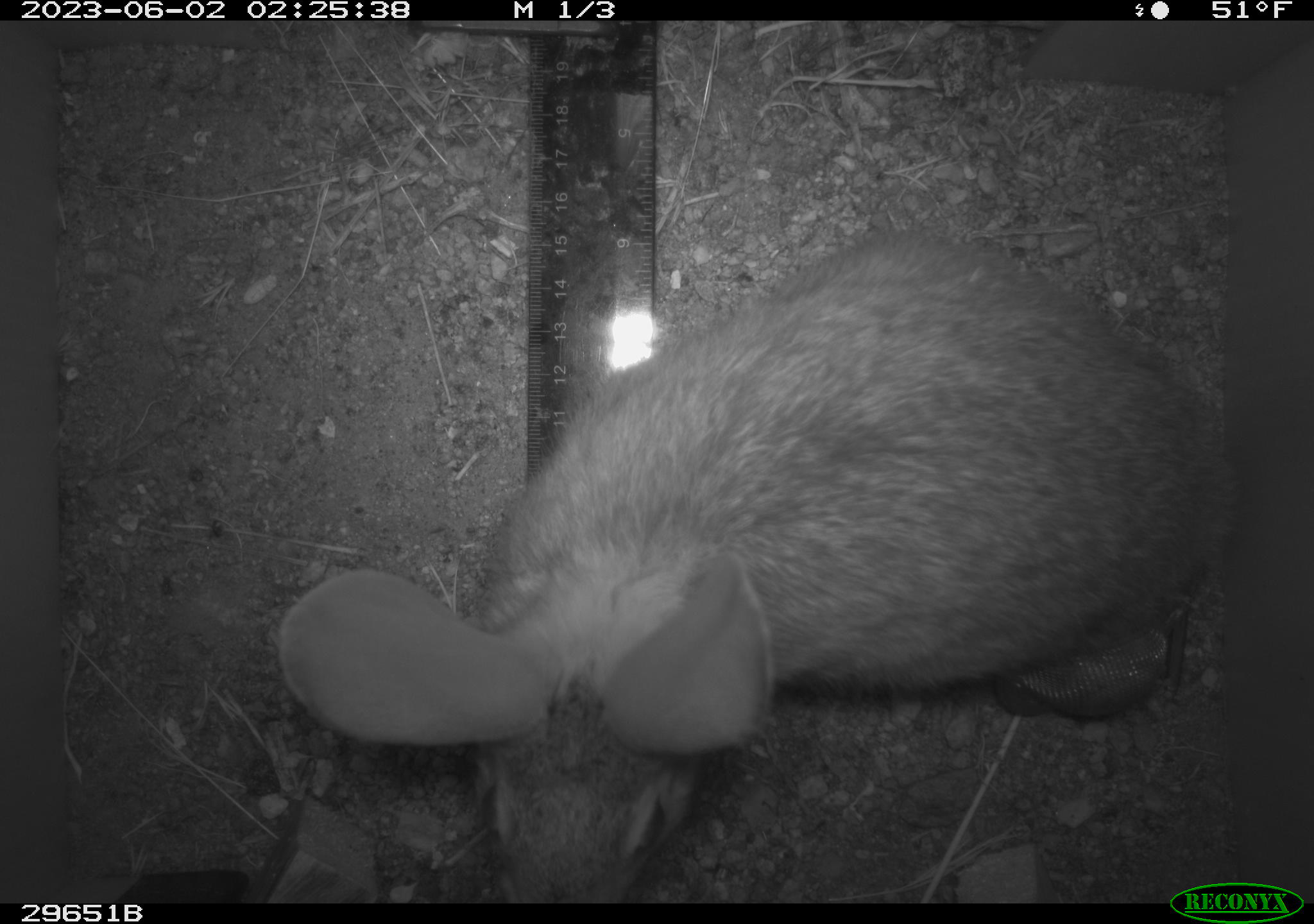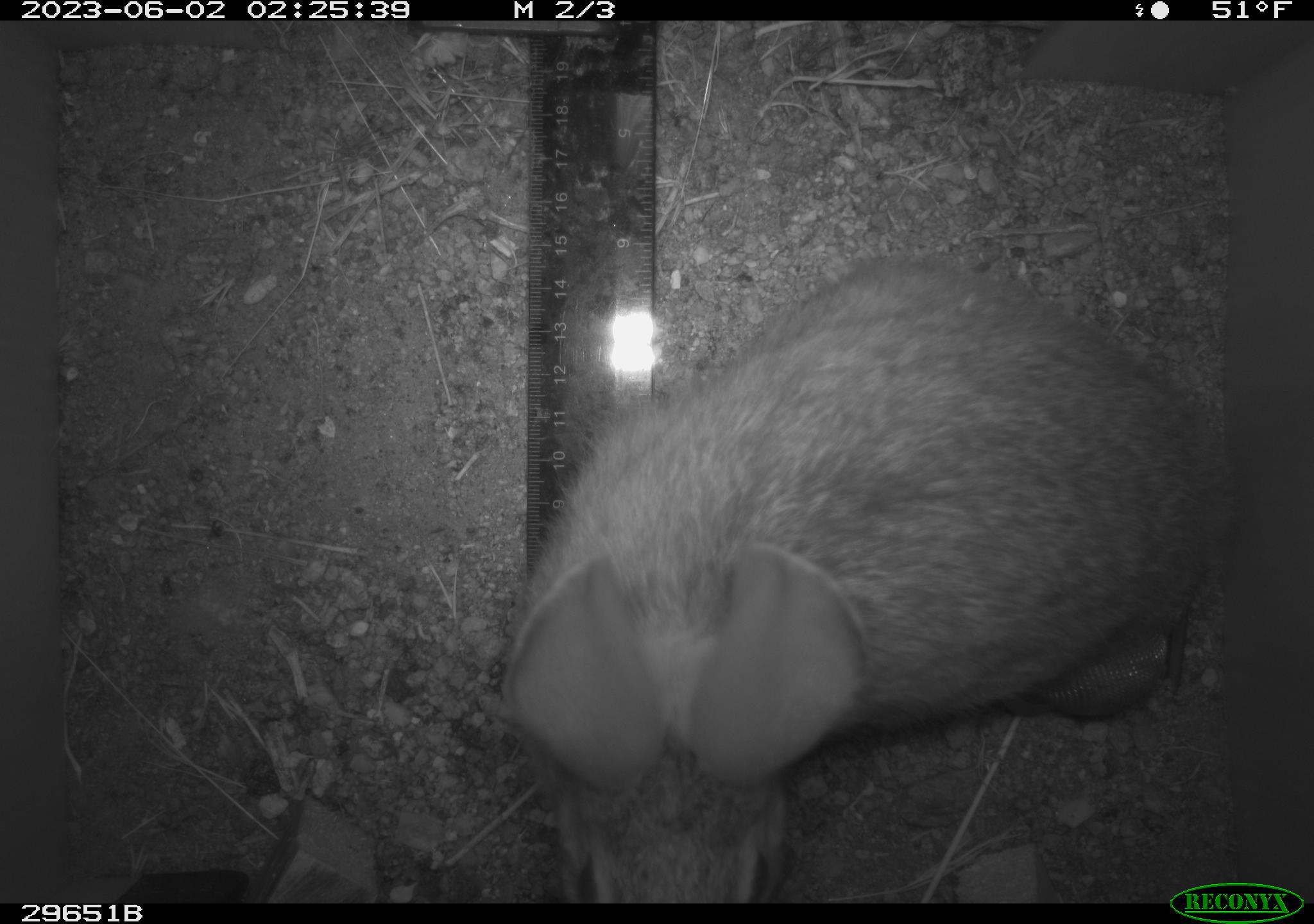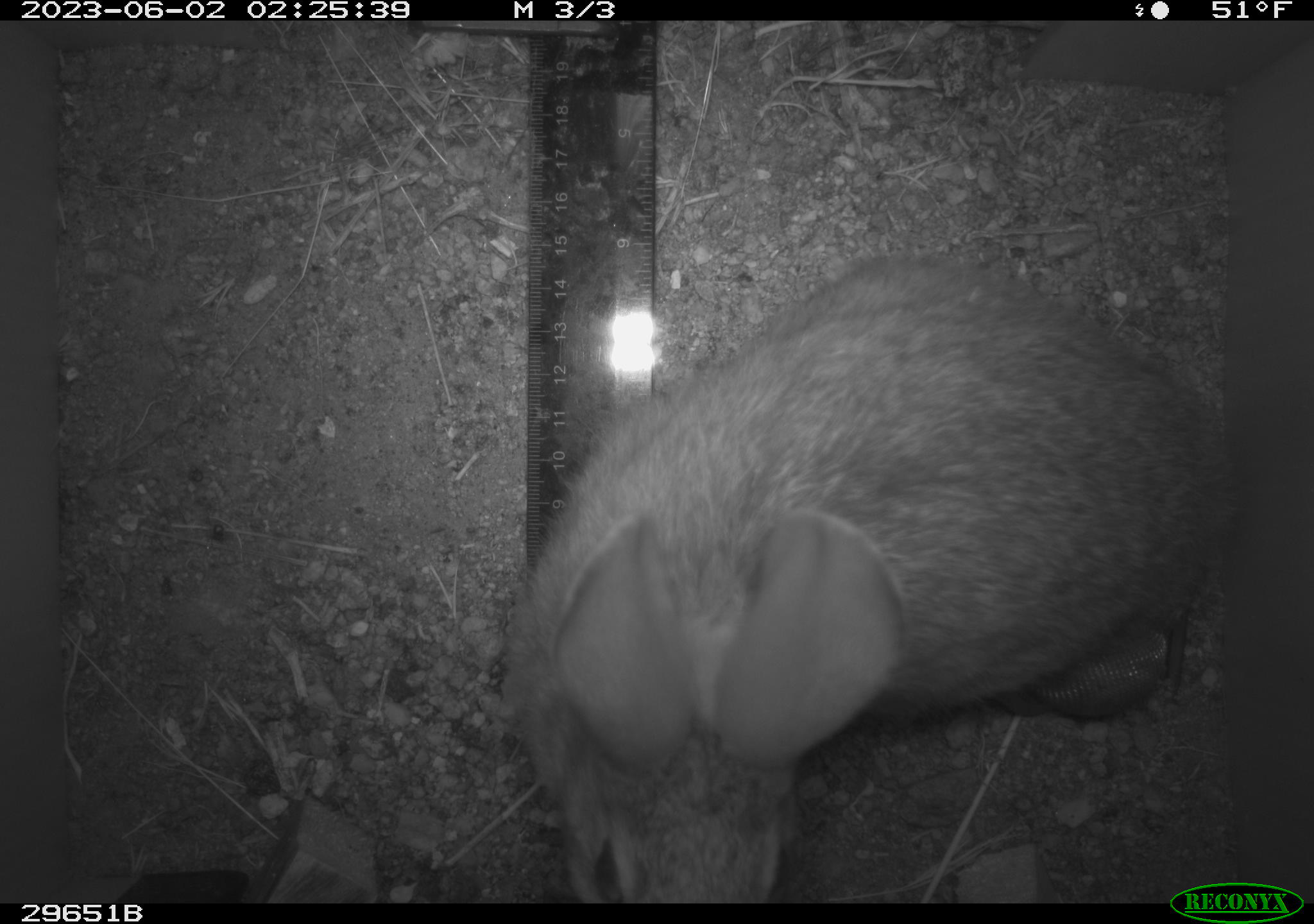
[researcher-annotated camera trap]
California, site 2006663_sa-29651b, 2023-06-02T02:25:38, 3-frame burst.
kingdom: Animalia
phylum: Chordata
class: Mammalia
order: Lagomorpha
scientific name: Lagomorpha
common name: hares, rabbits, and pikas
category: lagomorpha order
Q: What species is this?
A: Lagomorpha order (hares, rabbits, and pikas) (Lagomorpha).